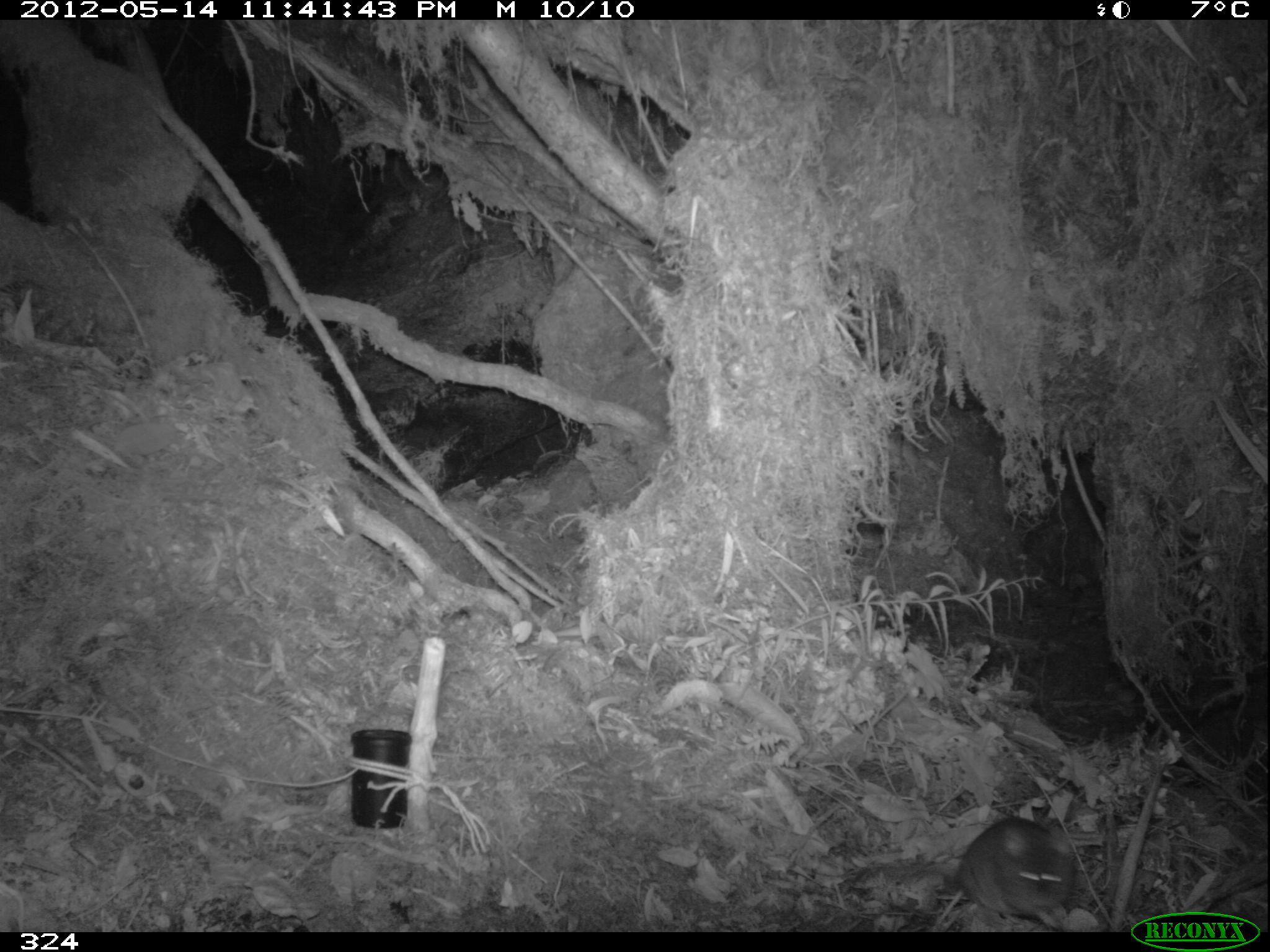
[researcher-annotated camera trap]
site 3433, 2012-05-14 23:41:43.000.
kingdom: Animalia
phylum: Chordata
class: Mammalia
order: Rodentia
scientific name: Rodentia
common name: rodents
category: unknown rodent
Unknown rodent (rodents) (Rodentia).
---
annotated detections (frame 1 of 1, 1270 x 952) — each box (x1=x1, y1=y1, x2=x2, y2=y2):
unknown rodent: (x1=856, y1=815, x2=1076, y2=912)